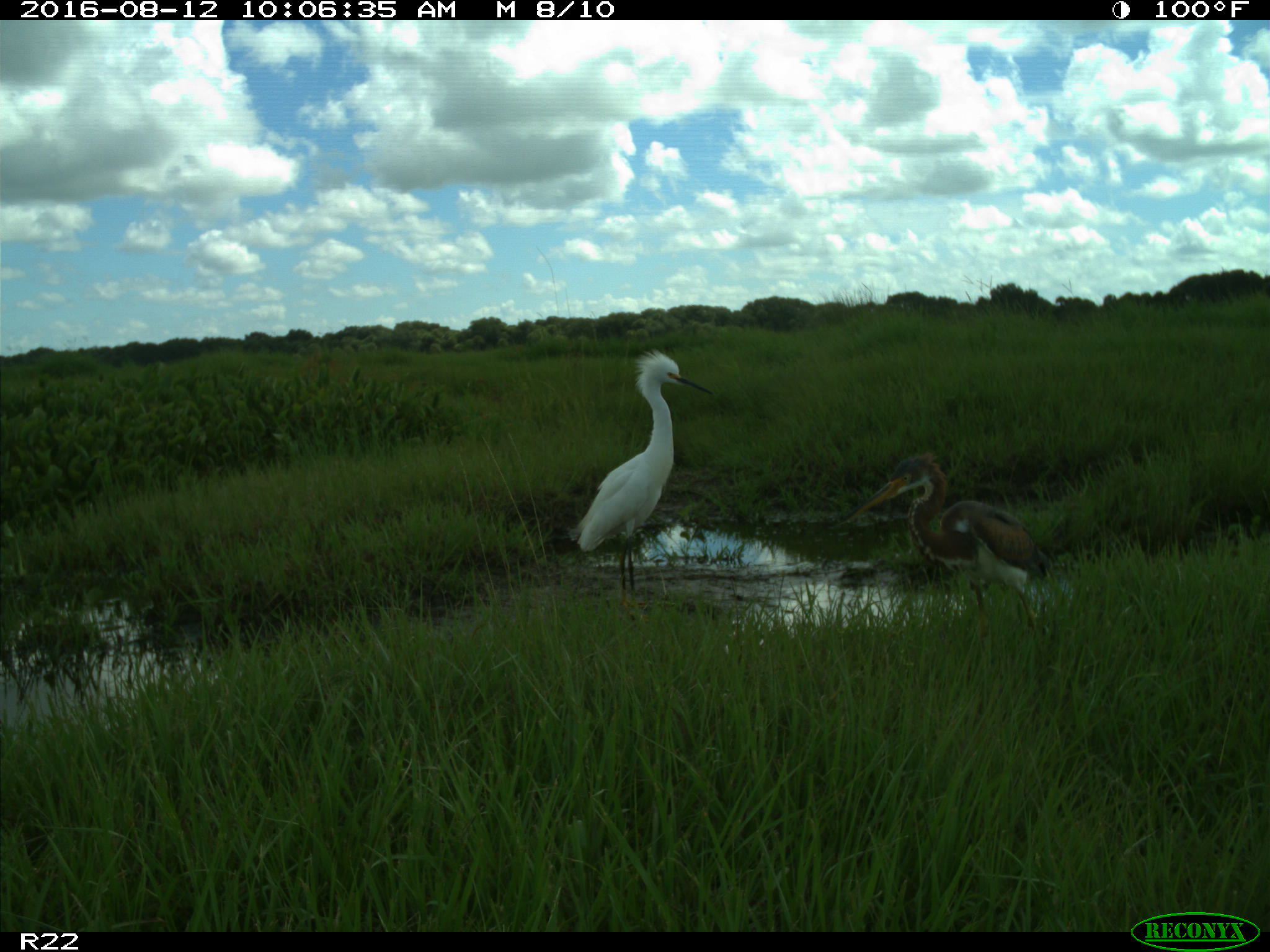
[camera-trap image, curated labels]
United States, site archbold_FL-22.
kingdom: Animalia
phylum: Chordata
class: Aves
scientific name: Aves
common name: birds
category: unidentified bird